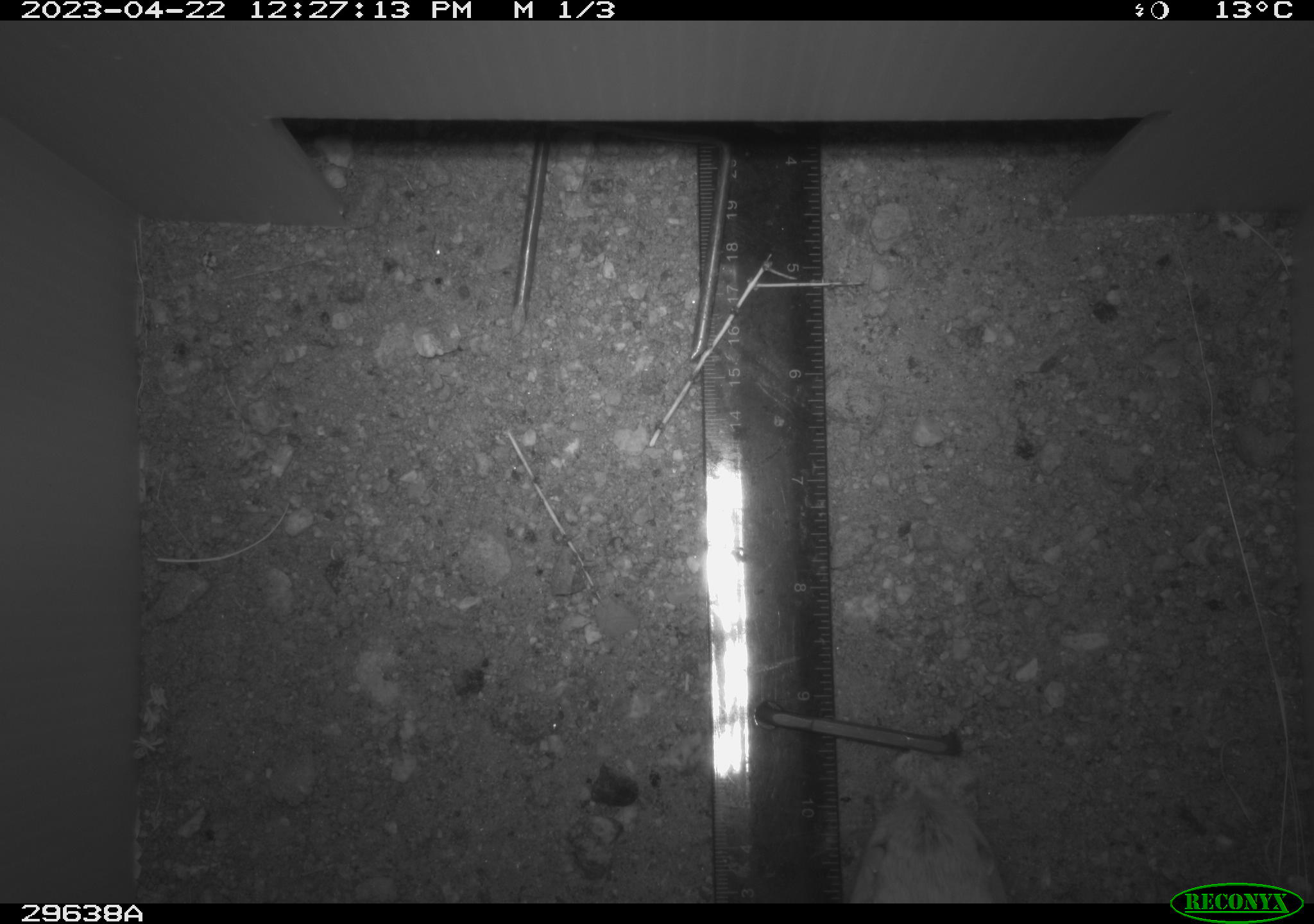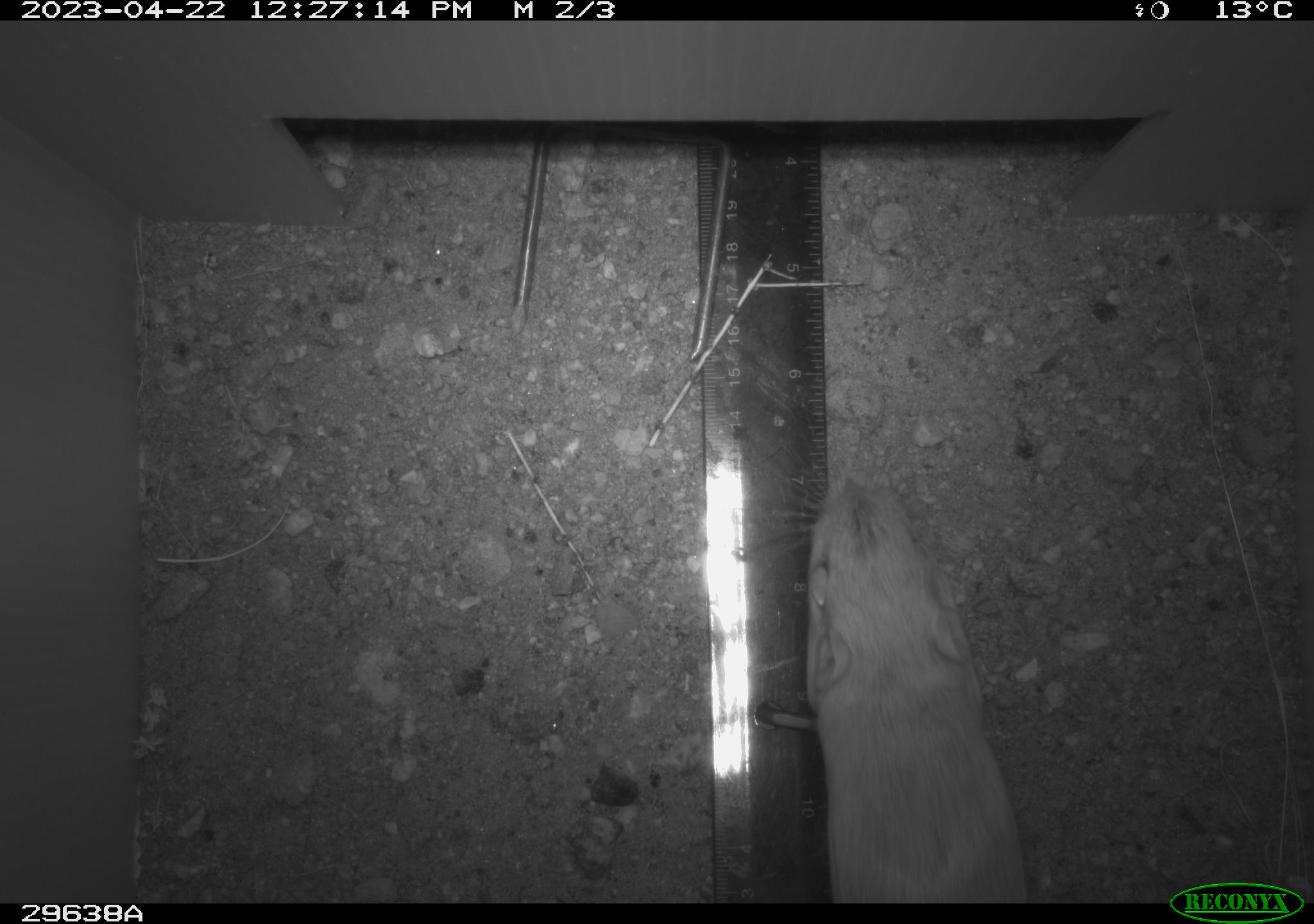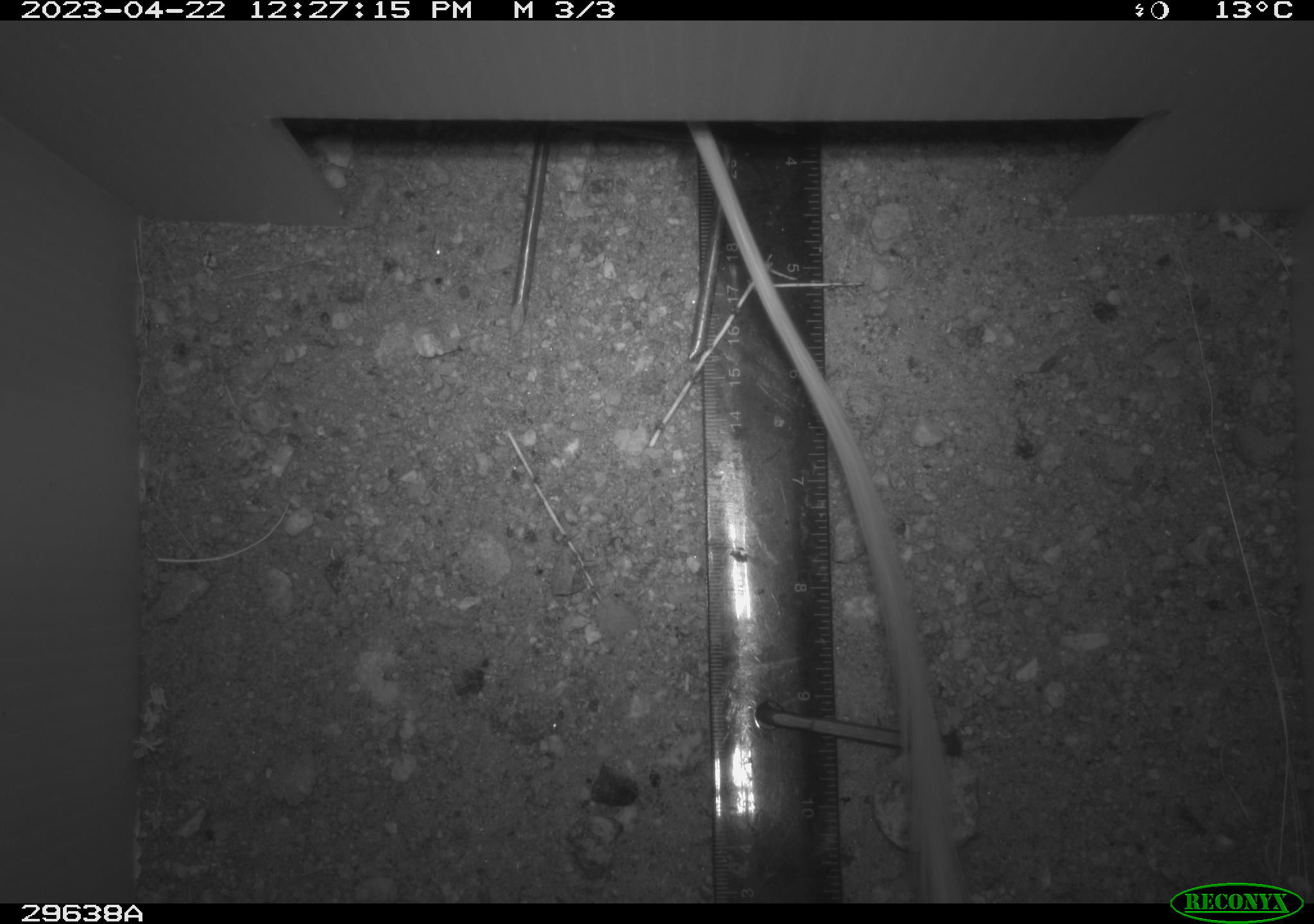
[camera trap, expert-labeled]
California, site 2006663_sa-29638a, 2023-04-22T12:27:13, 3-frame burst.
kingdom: Animalia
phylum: Chordata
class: Mammalia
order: Rodentia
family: Heteromyidae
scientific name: Heteromyidae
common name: kangaroo rats and pocket mice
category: heteromyidae family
Heteromyidae family (kangaroo rats and pocket mice) (Heteromyidae).